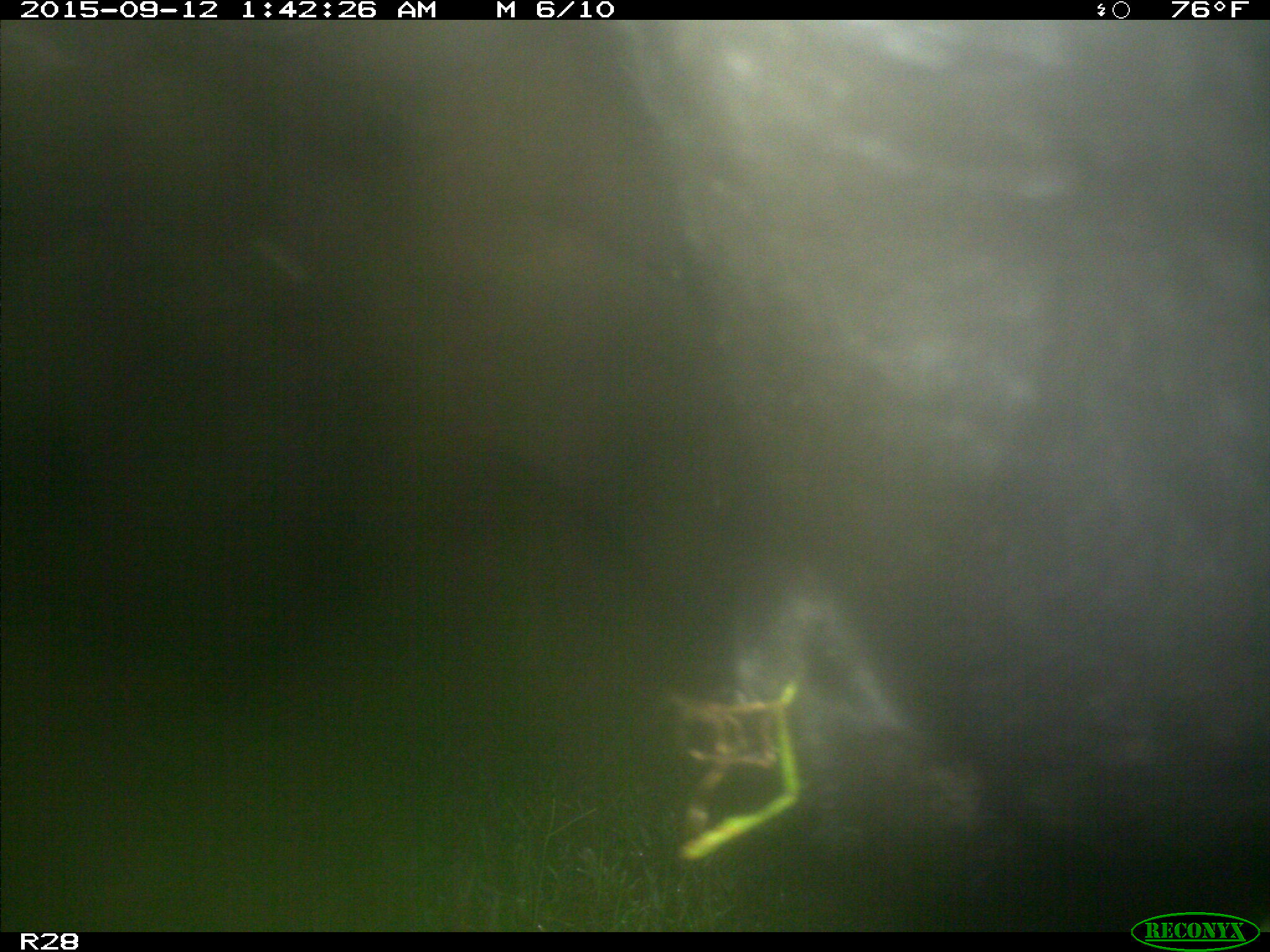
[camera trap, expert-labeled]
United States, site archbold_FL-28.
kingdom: Animalia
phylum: Chordata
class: Mammalia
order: Artiodactyla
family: Bovidae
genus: Bos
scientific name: Bos taurus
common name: domestic cow